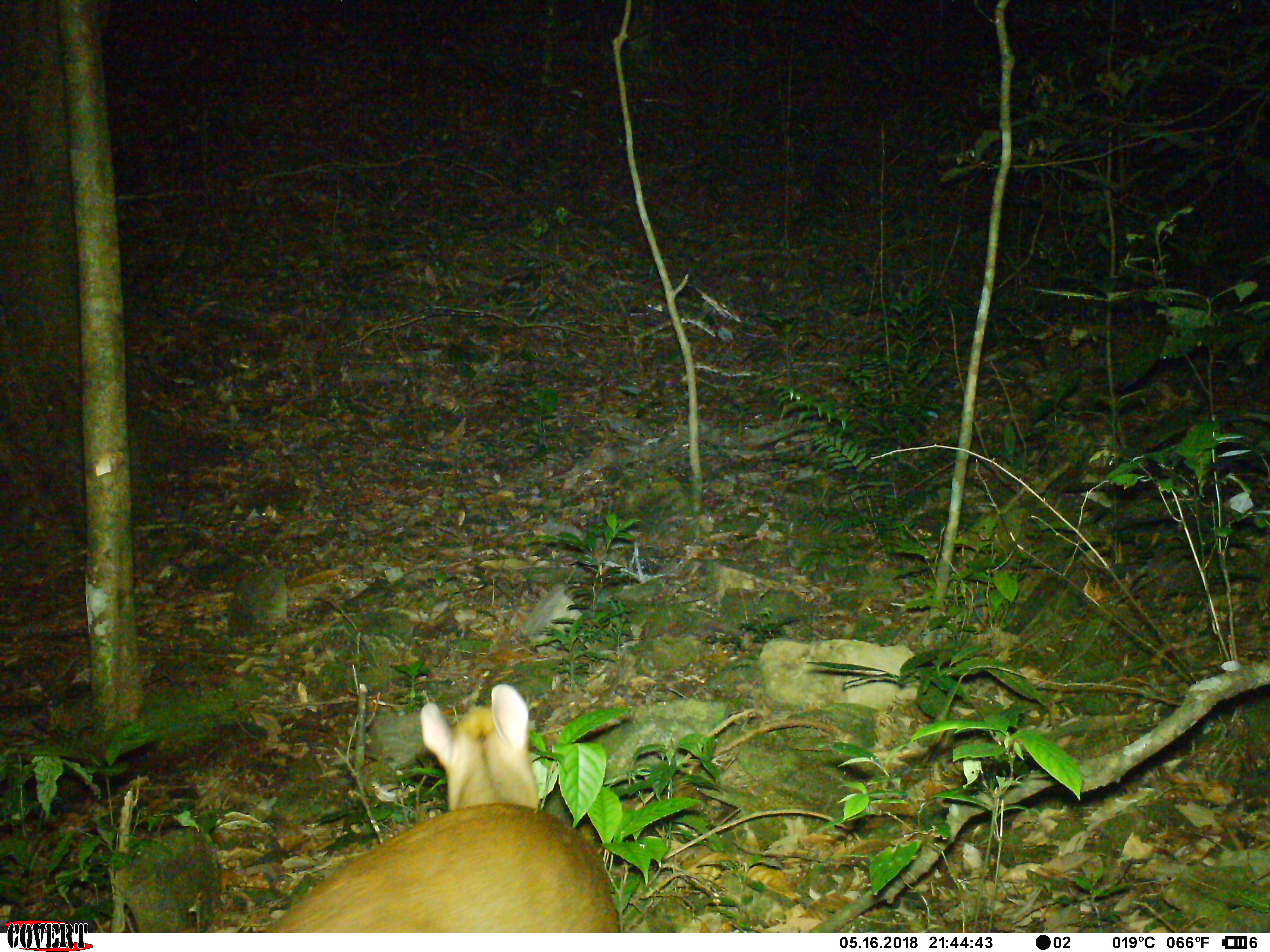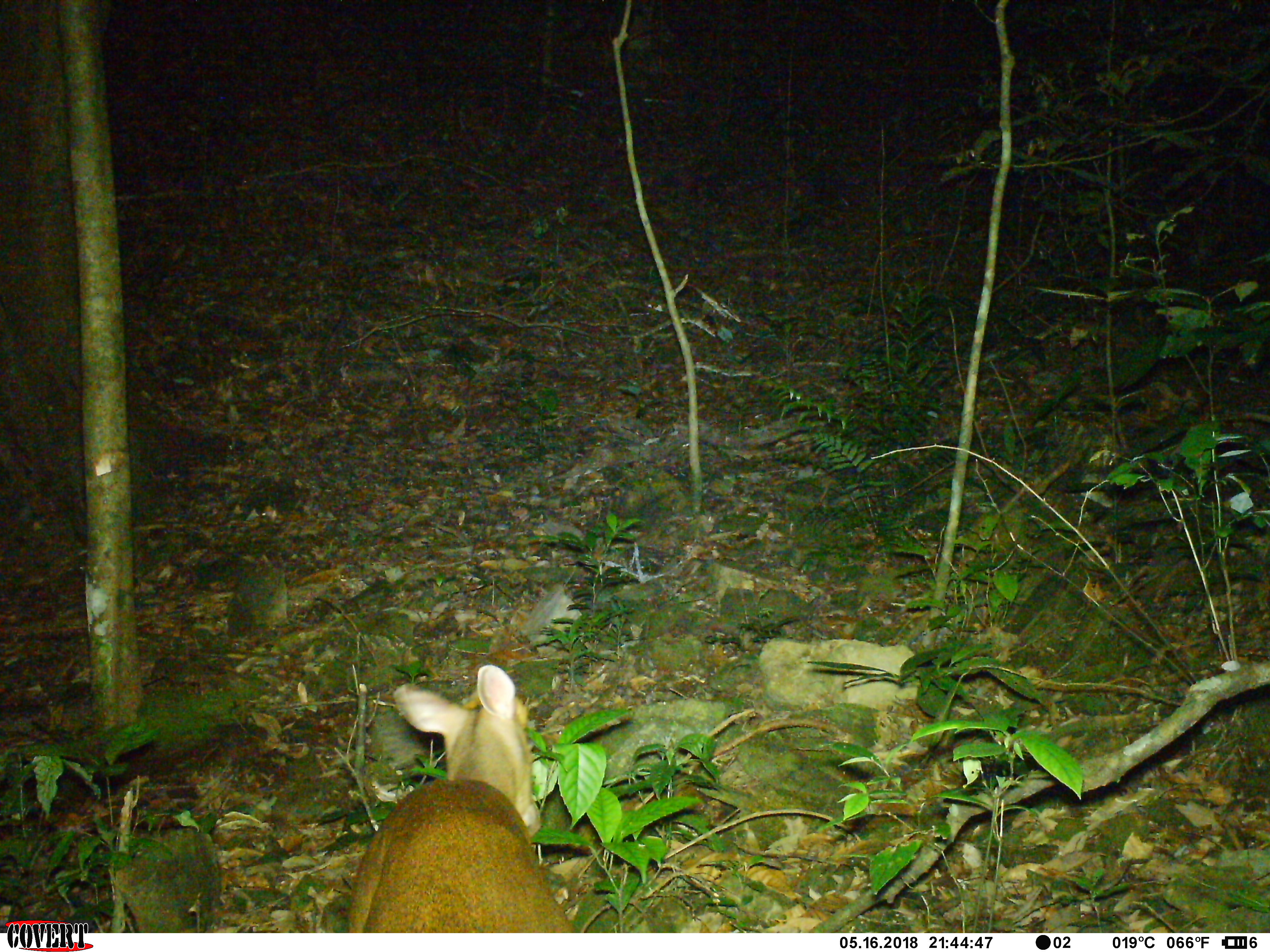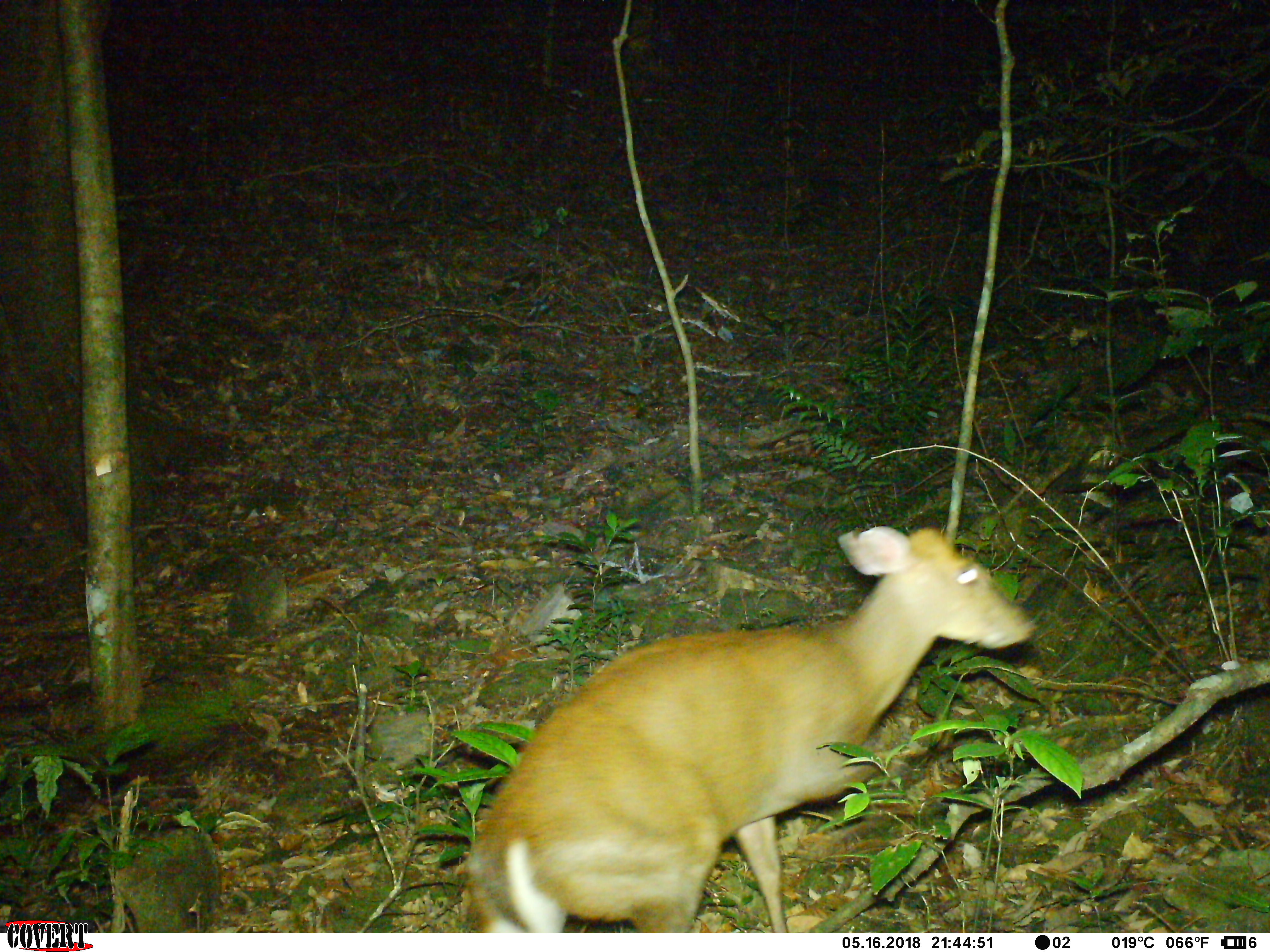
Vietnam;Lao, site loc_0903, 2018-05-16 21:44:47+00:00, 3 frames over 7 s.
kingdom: Animalia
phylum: Chordata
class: Mammalia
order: Artiodactyla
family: Cervidae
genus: Muntiacus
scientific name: Muntiacus rooseveltorum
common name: roosevelt's muntjac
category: roosevelts muntjac group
Roosevelts muntjac group (roosevelt's muntjac) (Muntiacus rooseveltorum). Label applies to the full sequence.